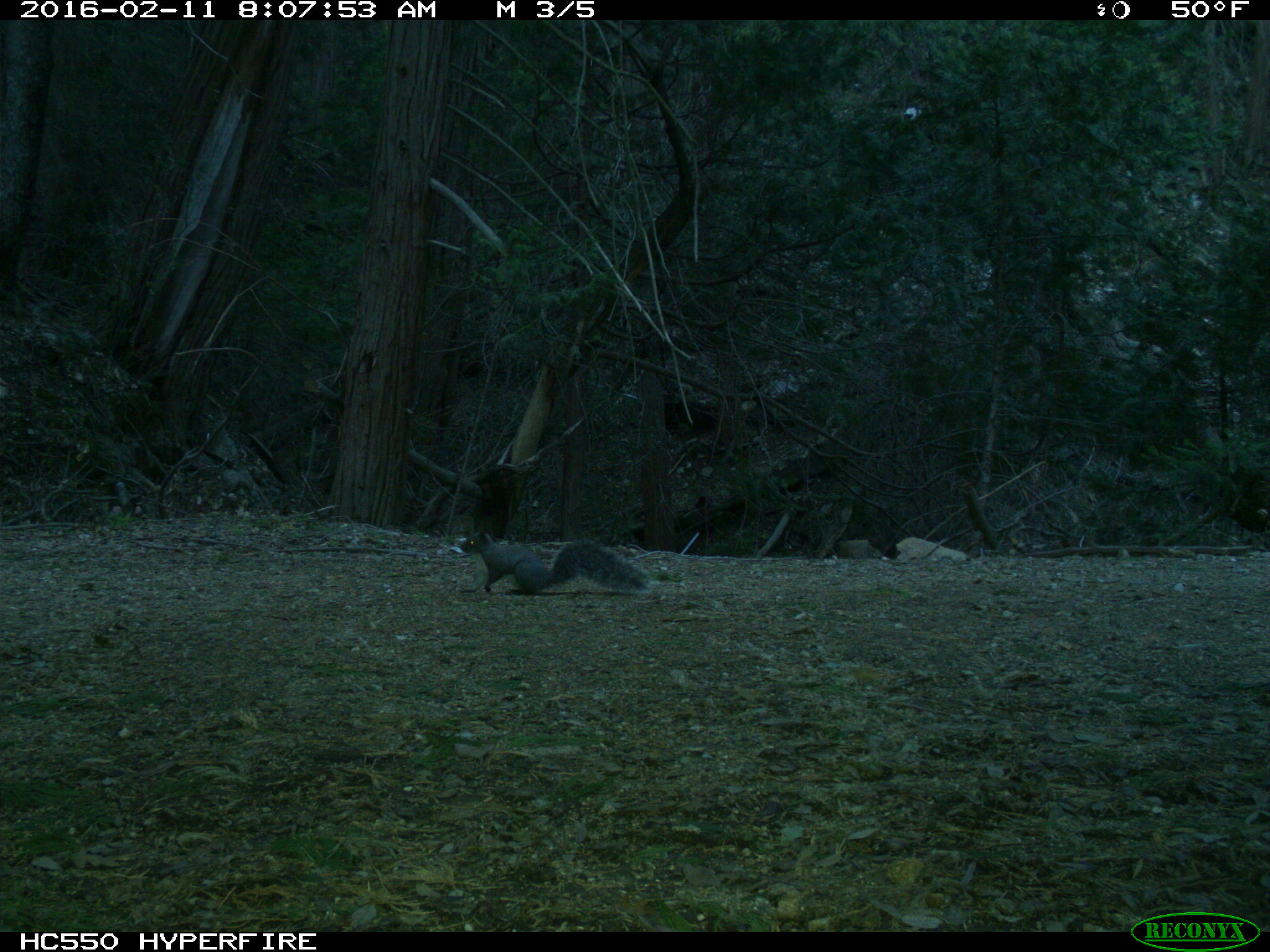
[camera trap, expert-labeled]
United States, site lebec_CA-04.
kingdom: Animalia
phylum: Chordata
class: Mammalia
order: Rodentia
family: Sciuridae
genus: Sciurus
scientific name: Sciurus carolinensis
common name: eastern gray squirrel